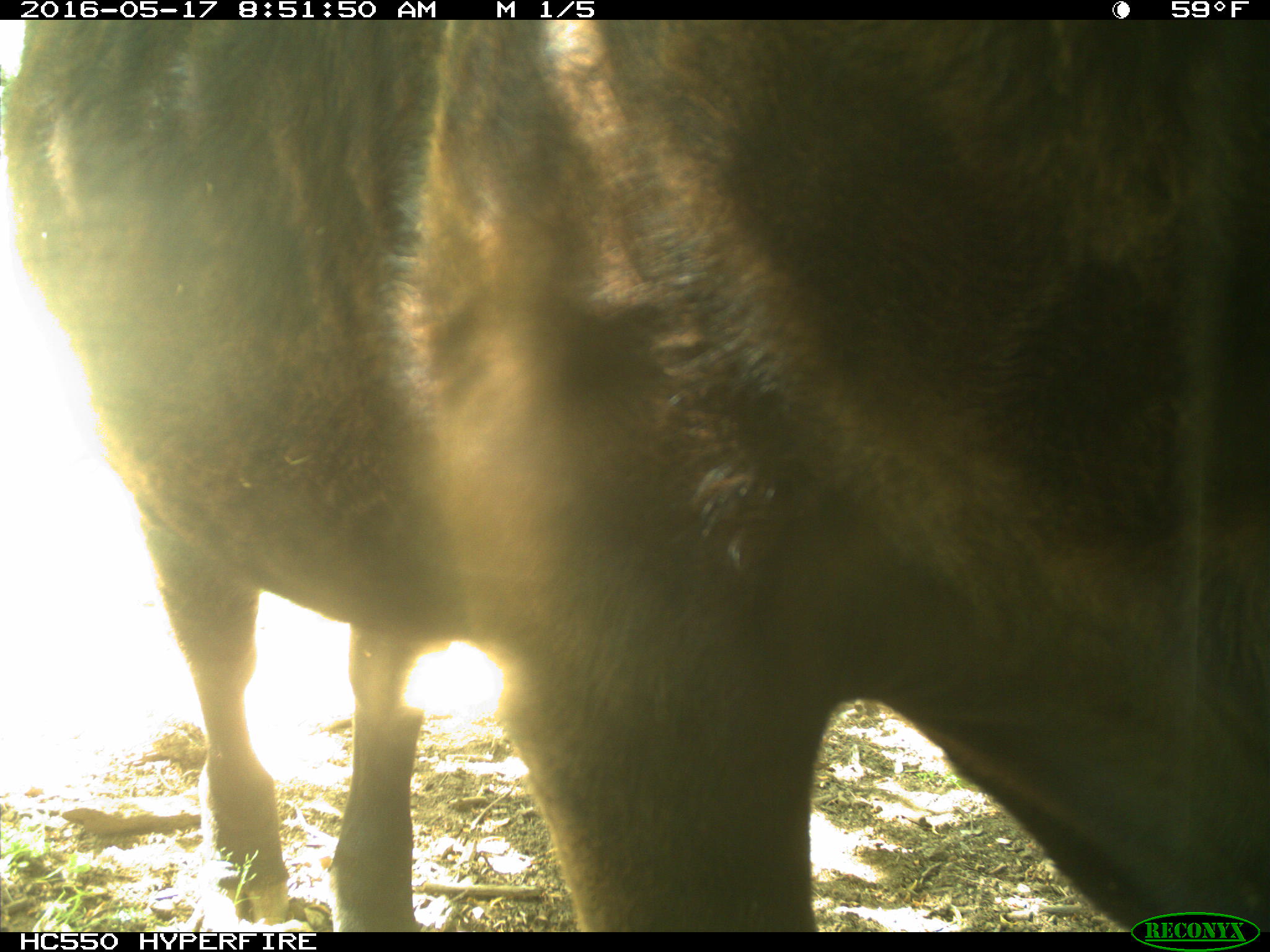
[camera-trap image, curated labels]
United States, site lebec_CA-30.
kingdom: Animalia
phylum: Chordata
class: Mammalia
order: Artiodactyla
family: Bovidae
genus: Bos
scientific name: Bos taurus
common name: domestic cow